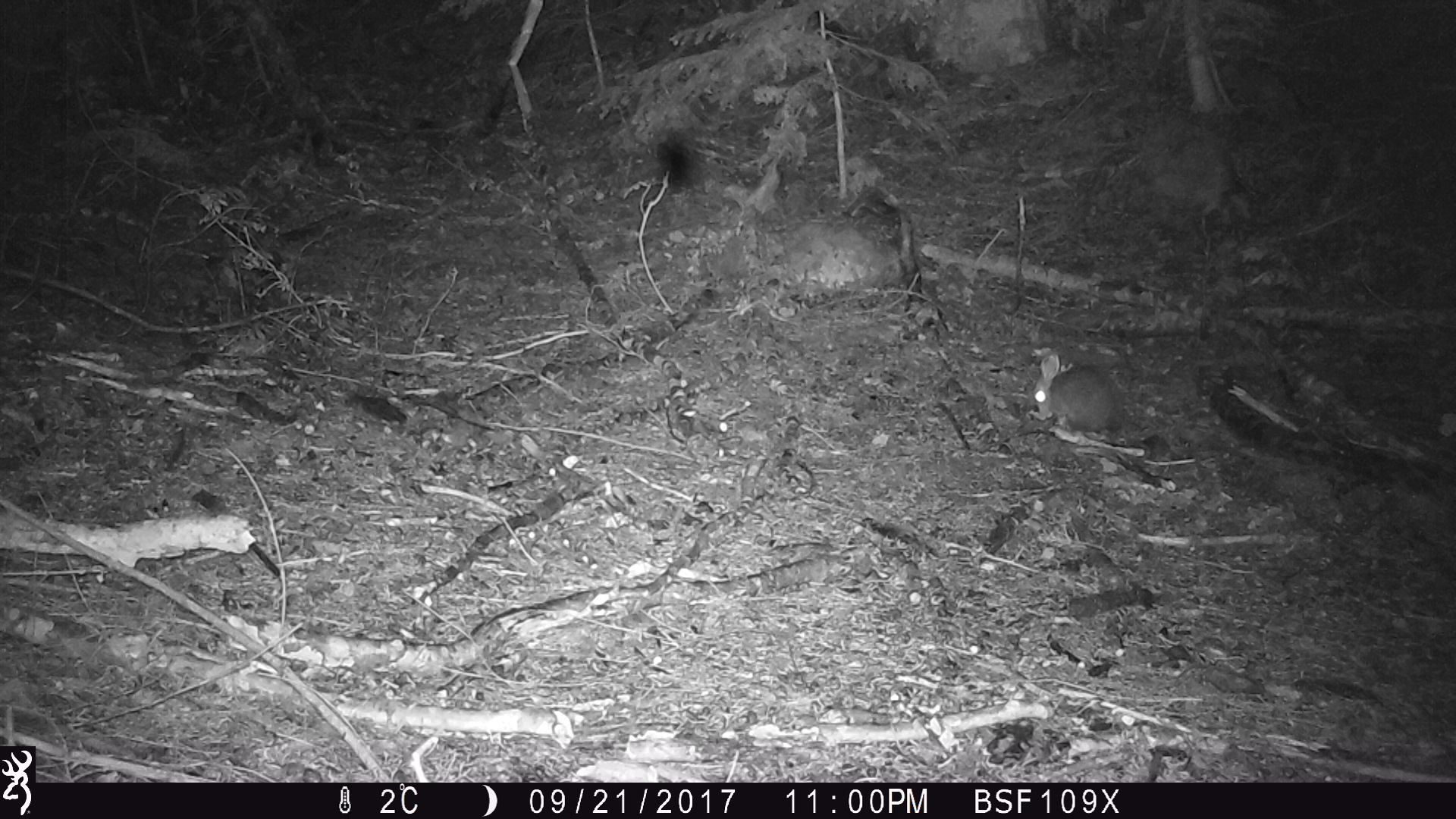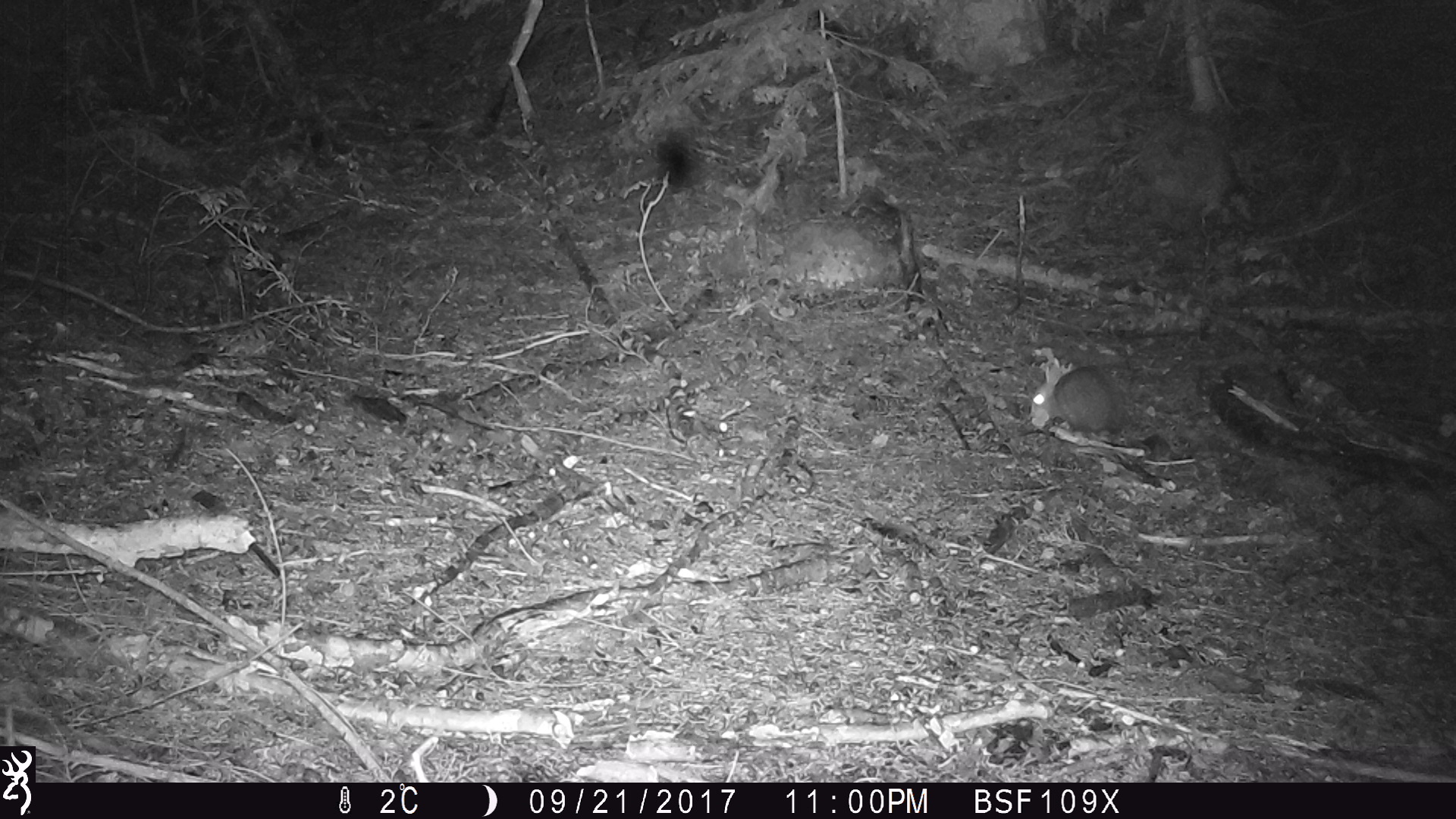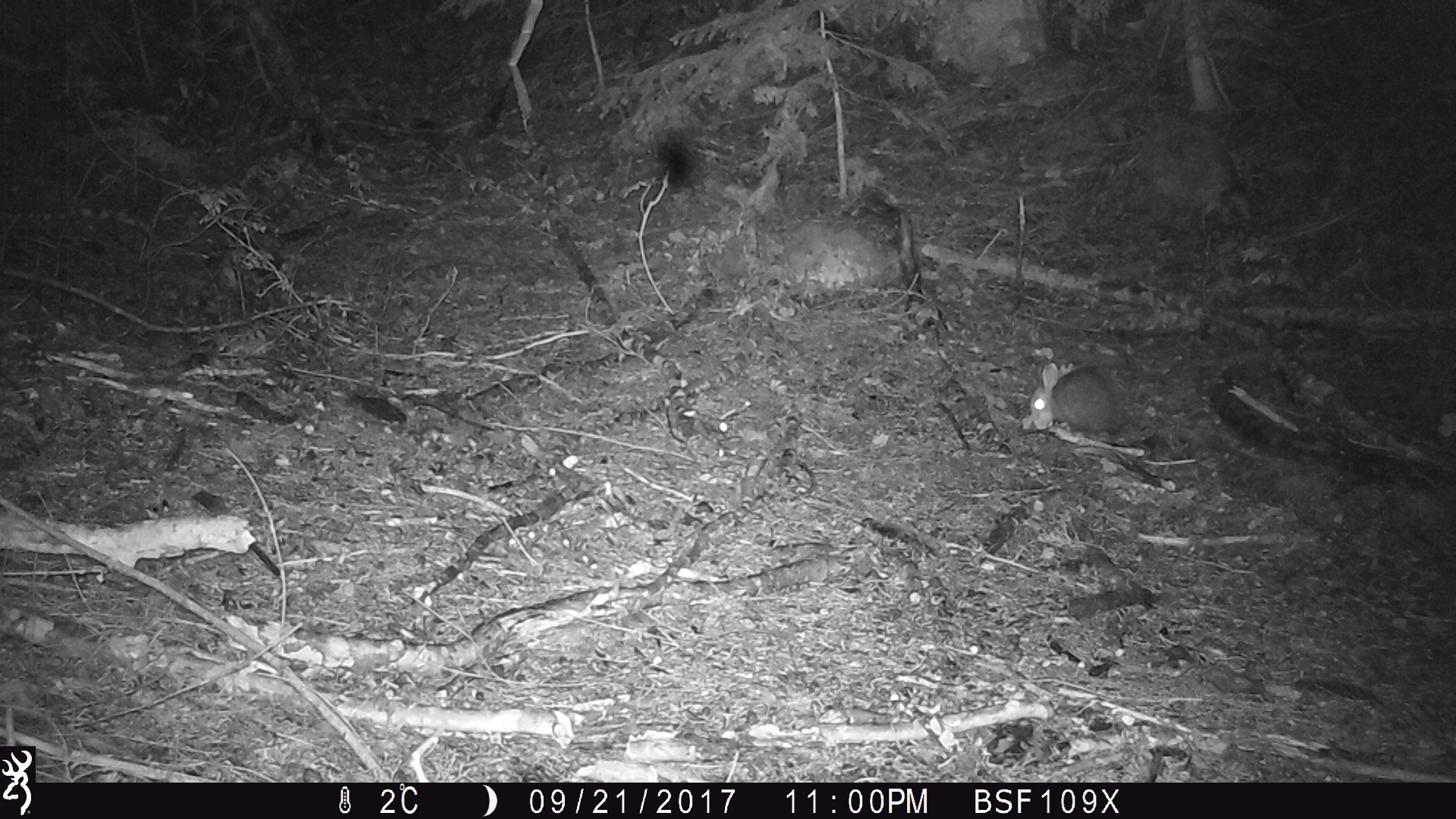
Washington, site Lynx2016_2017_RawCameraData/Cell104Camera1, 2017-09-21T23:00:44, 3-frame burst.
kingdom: Animalia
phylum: Chordata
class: Mammalia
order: Lagomorpha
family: Leporidae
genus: Lepus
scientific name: Lepus americanus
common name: snowshoe hare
Lepus americanus (snowshoe hare). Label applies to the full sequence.